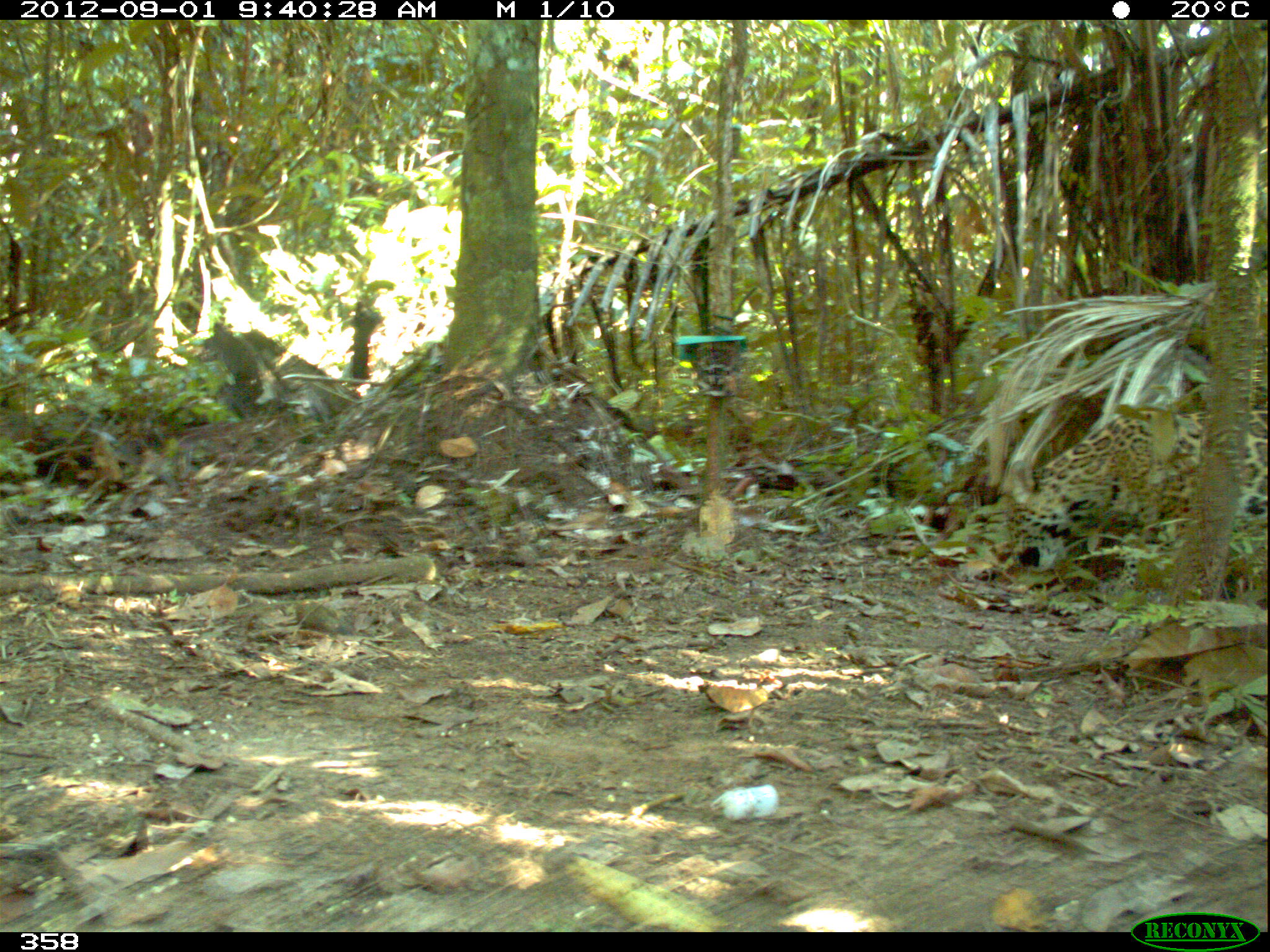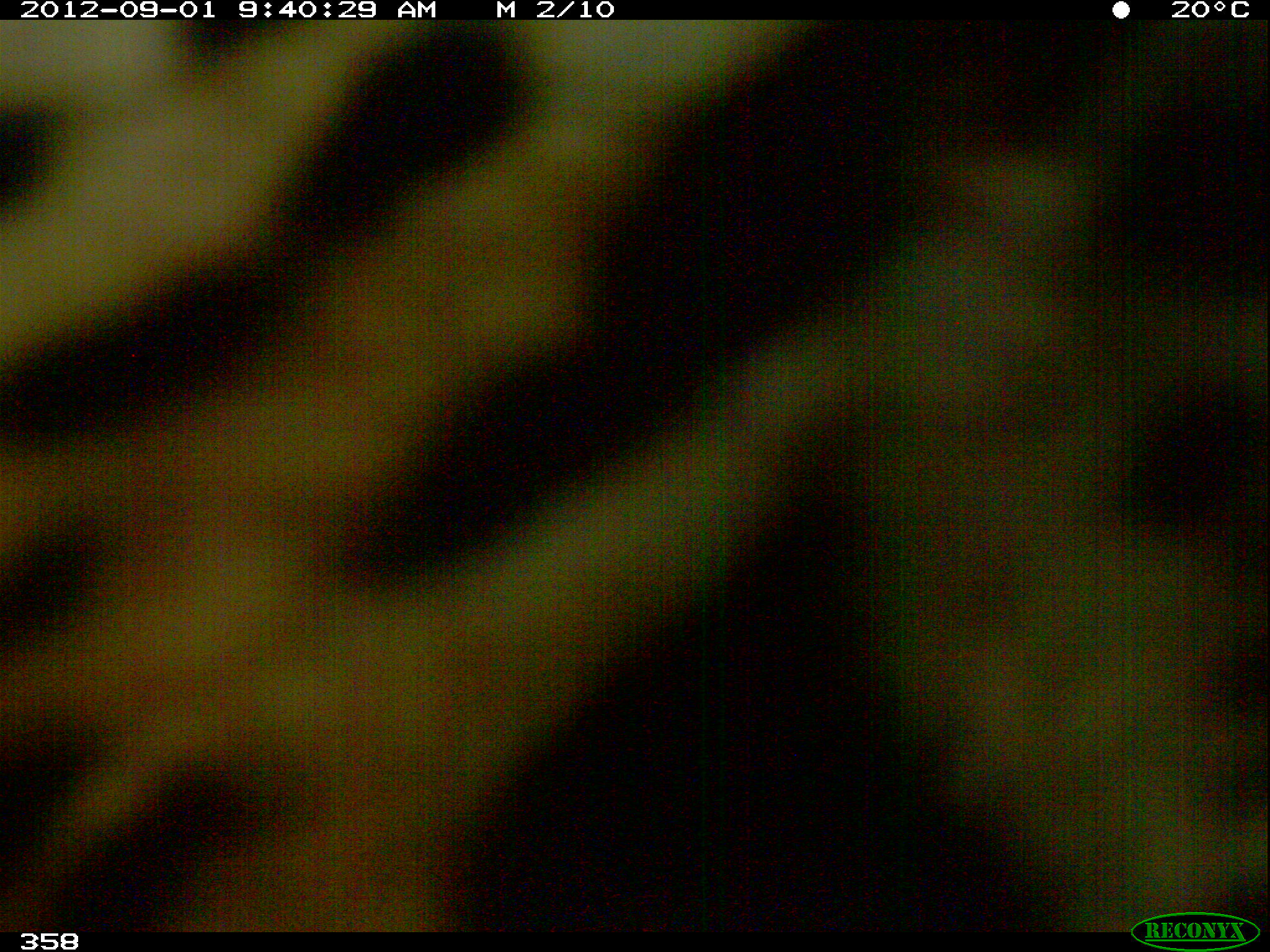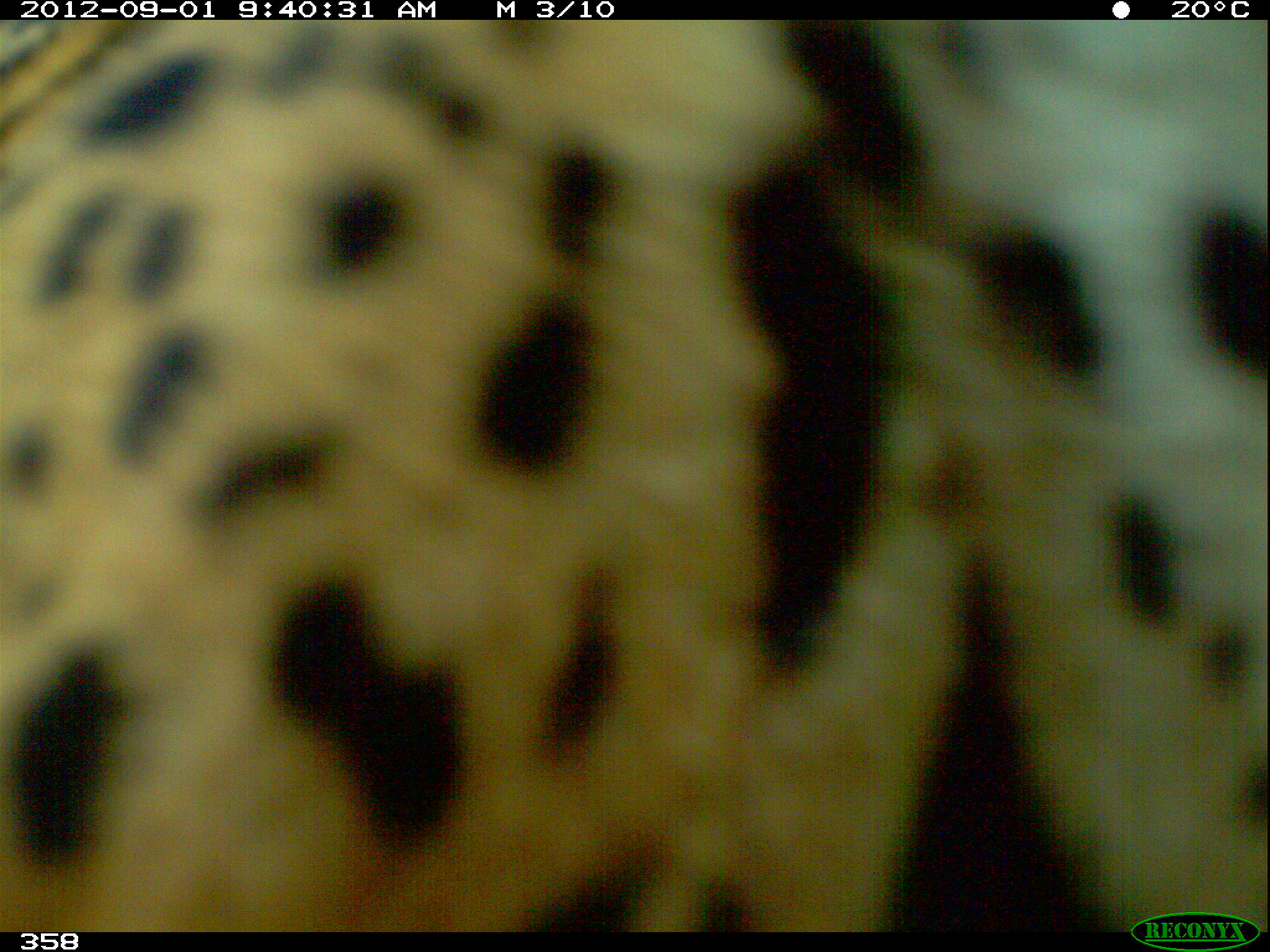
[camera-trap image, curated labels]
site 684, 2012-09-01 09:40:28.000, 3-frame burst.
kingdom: Animalia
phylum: Chordata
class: Mammalia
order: Carnivora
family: Felidae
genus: Panthera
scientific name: Panthera onca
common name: jaguar